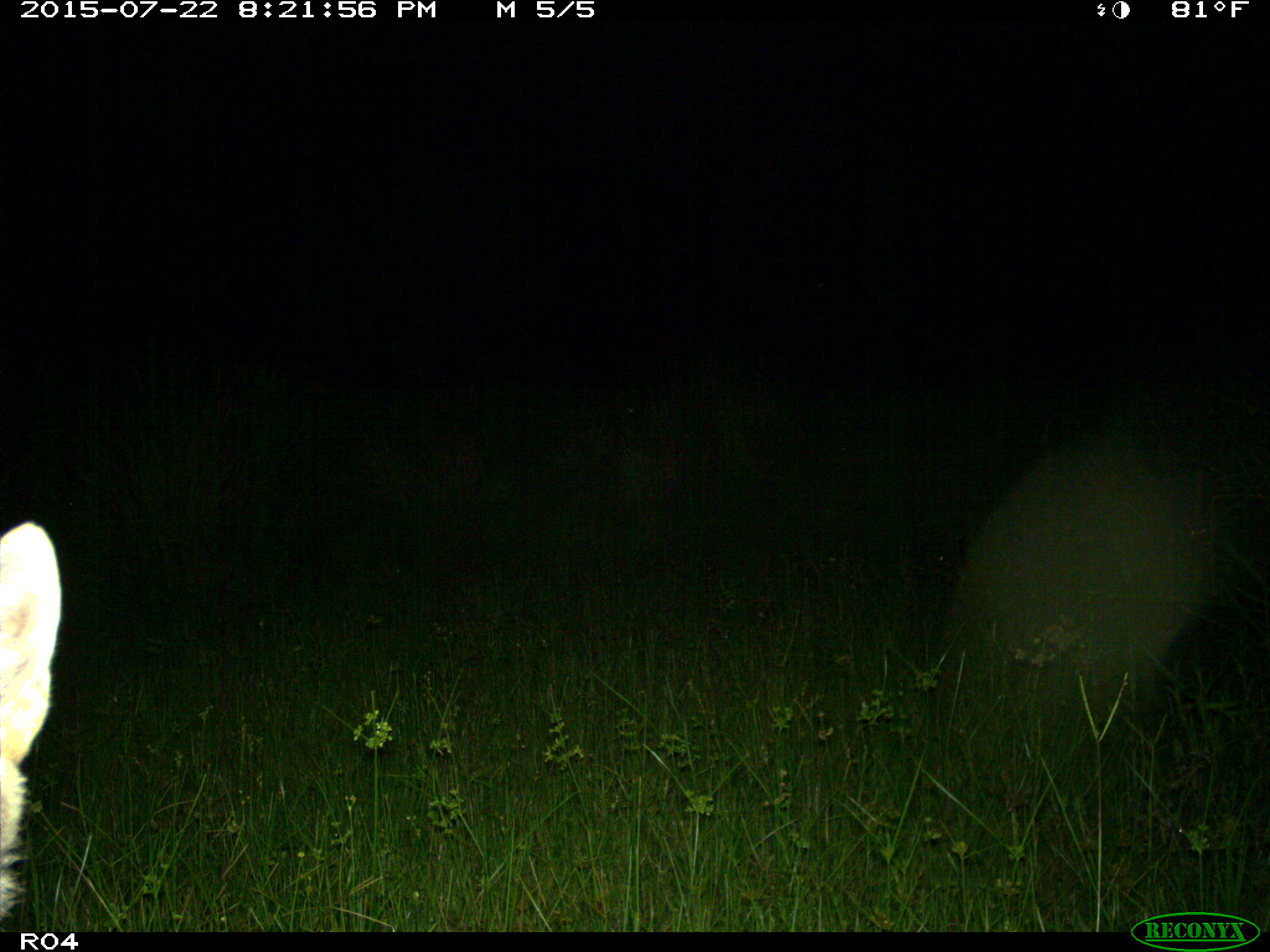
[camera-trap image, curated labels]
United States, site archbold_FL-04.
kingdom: Animalia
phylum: Chordata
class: Mammalia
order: Carnivora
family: Canidae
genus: Canis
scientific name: Canis latrans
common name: coyote